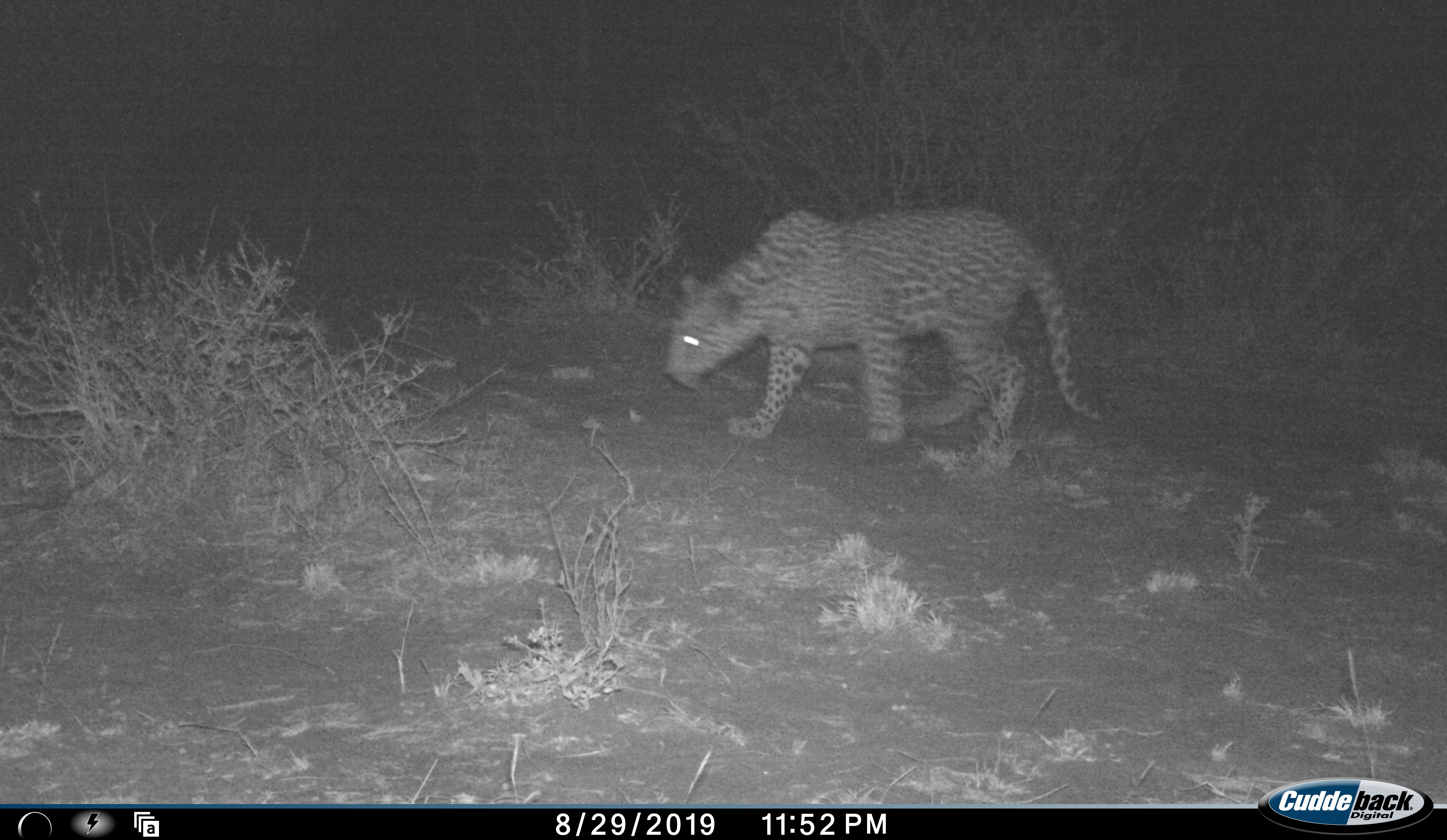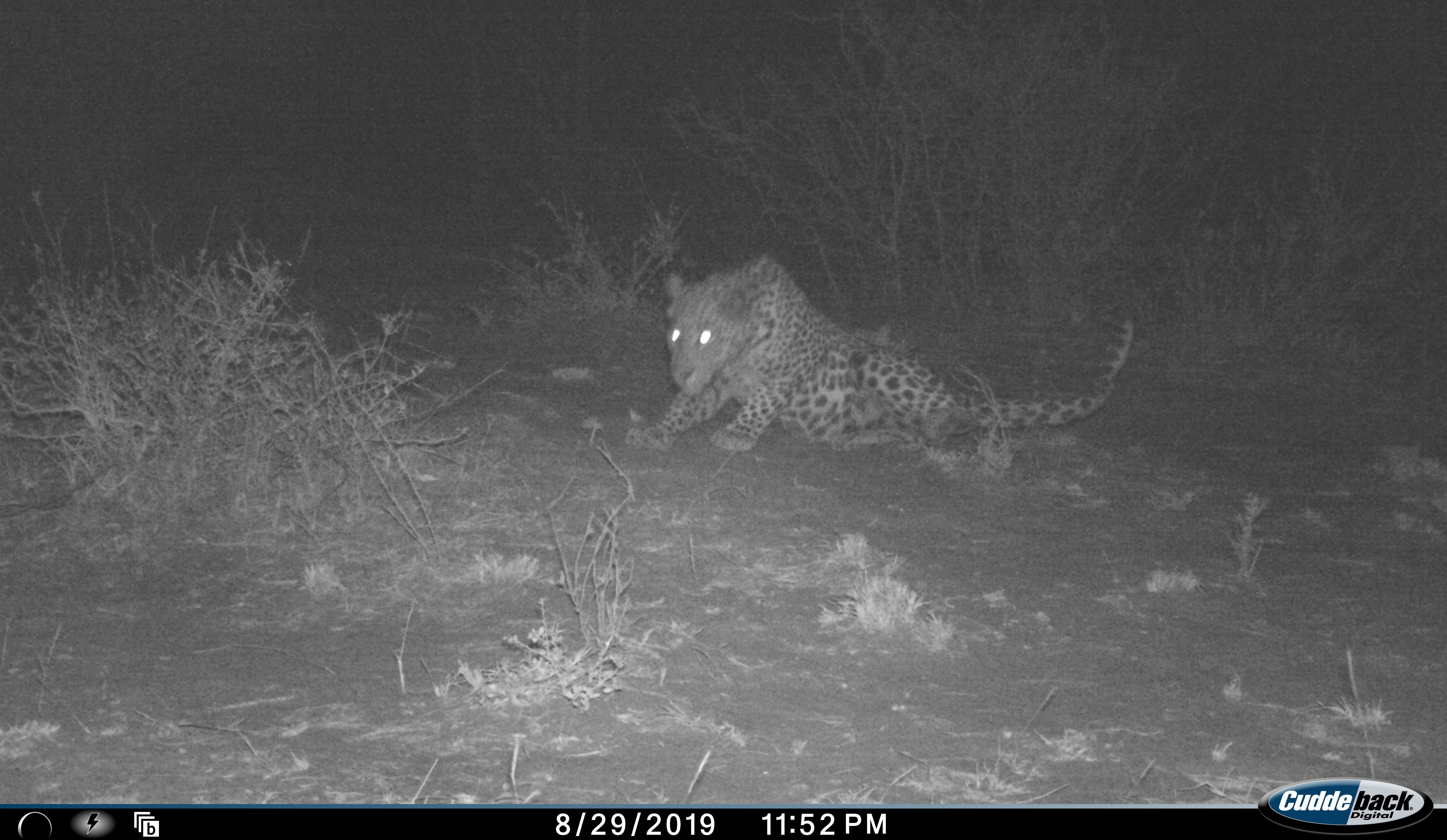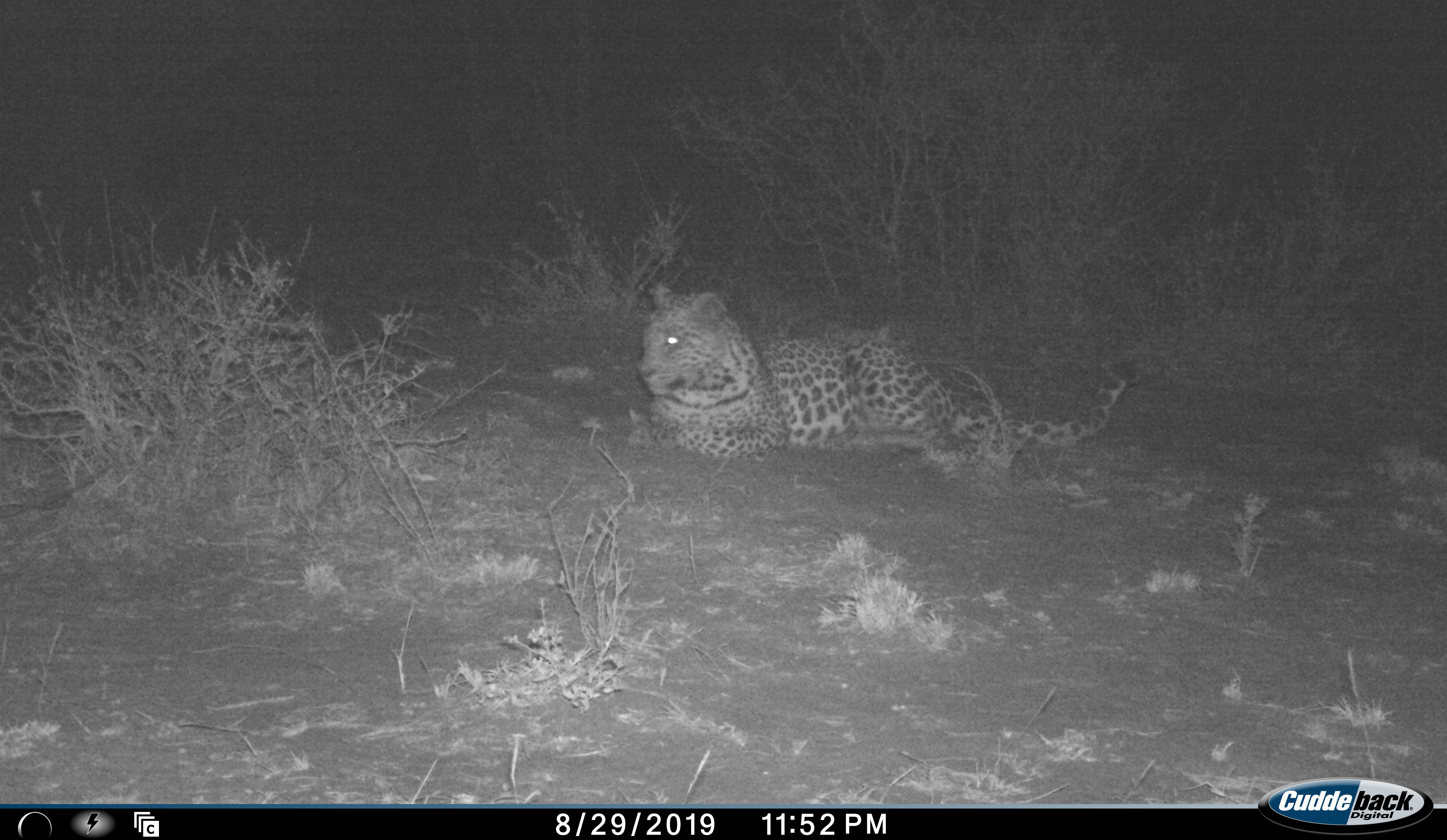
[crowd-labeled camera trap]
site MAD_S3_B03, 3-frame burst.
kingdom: Animalia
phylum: Chordata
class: Mammalia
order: Carnivora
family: Felidae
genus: Panthera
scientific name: Panthera pardus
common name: leopard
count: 1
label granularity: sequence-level